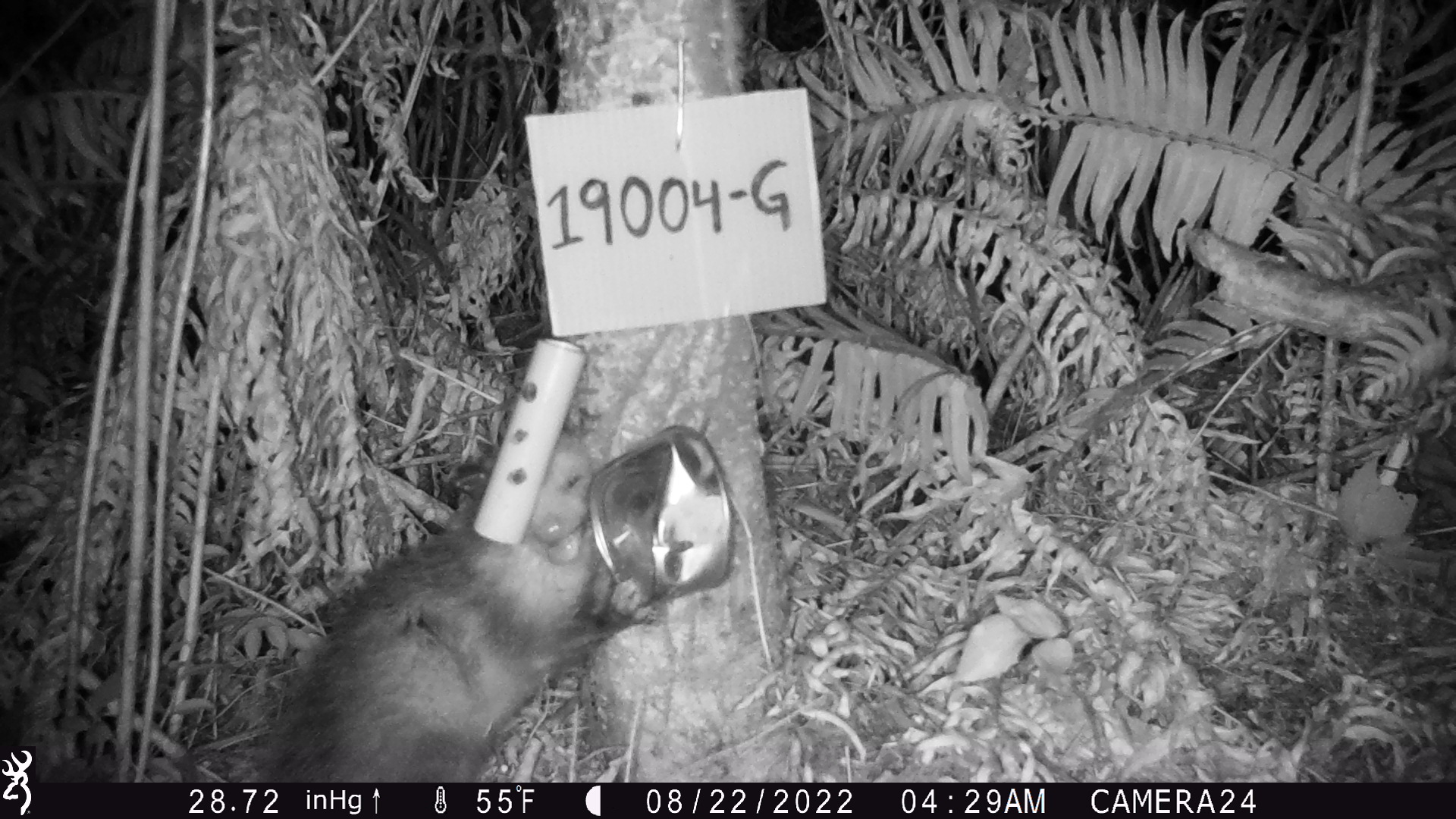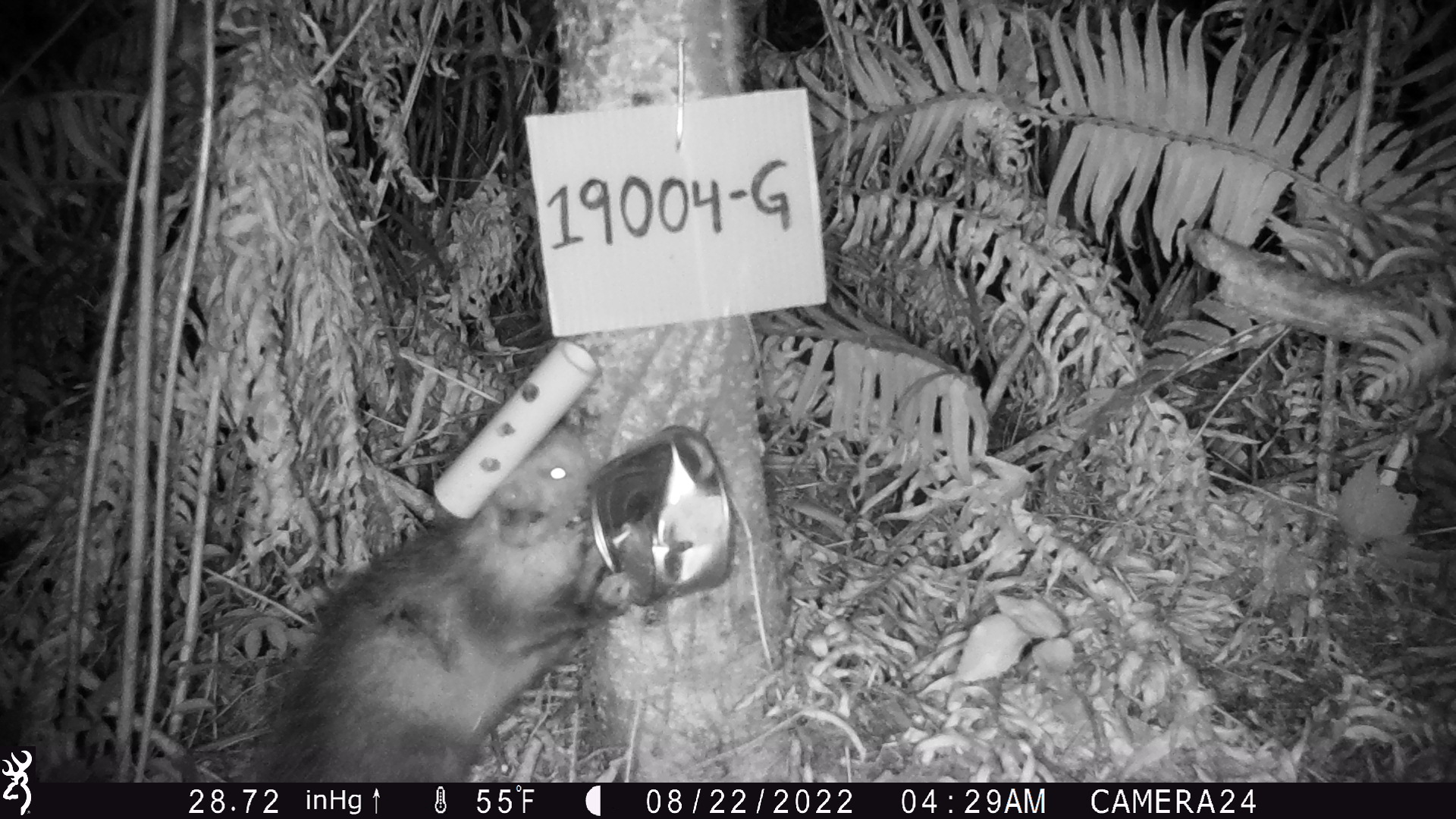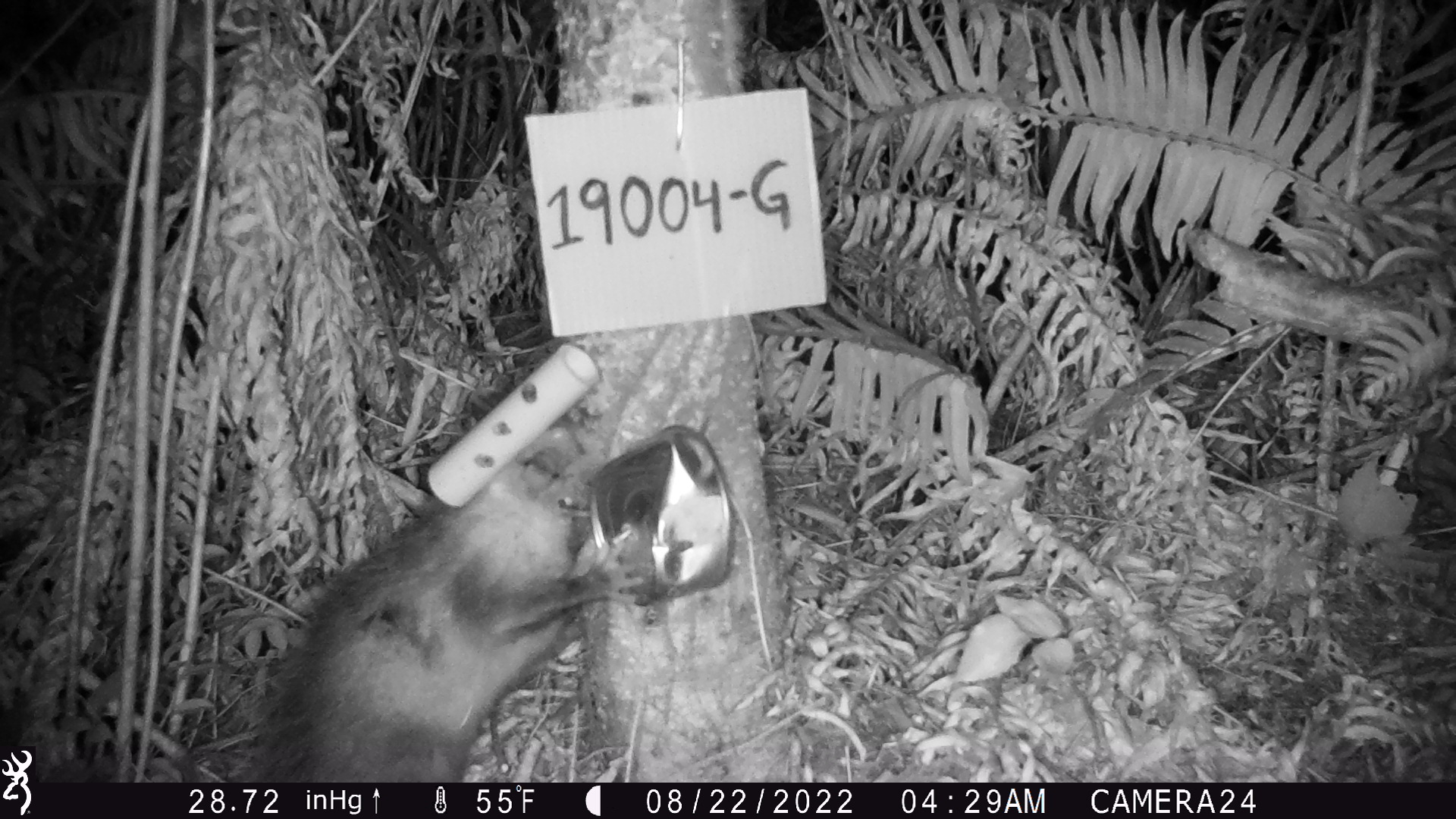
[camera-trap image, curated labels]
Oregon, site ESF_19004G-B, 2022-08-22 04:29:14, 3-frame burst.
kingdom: Animalia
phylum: Chordata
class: Mammalia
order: Didelphimorphia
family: Didelphidae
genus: Didelphis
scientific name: Didelphis virginiana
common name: virginia opossum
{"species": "virginia opossum (Didelphis virginiana)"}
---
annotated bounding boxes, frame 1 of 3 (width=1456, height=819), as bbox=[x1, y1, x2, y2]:
virginia opossum: bbox=[224, 368, 667, 779]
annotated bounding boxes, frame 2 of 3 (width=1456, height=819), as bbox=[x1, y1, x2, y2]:
virginia opossum: bbox=[306, 395, 628, 782]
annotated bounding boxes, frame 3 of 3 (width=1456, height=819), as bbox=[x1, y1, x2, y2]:
virginia opossum: bbox=[239, 370, 653, 782]